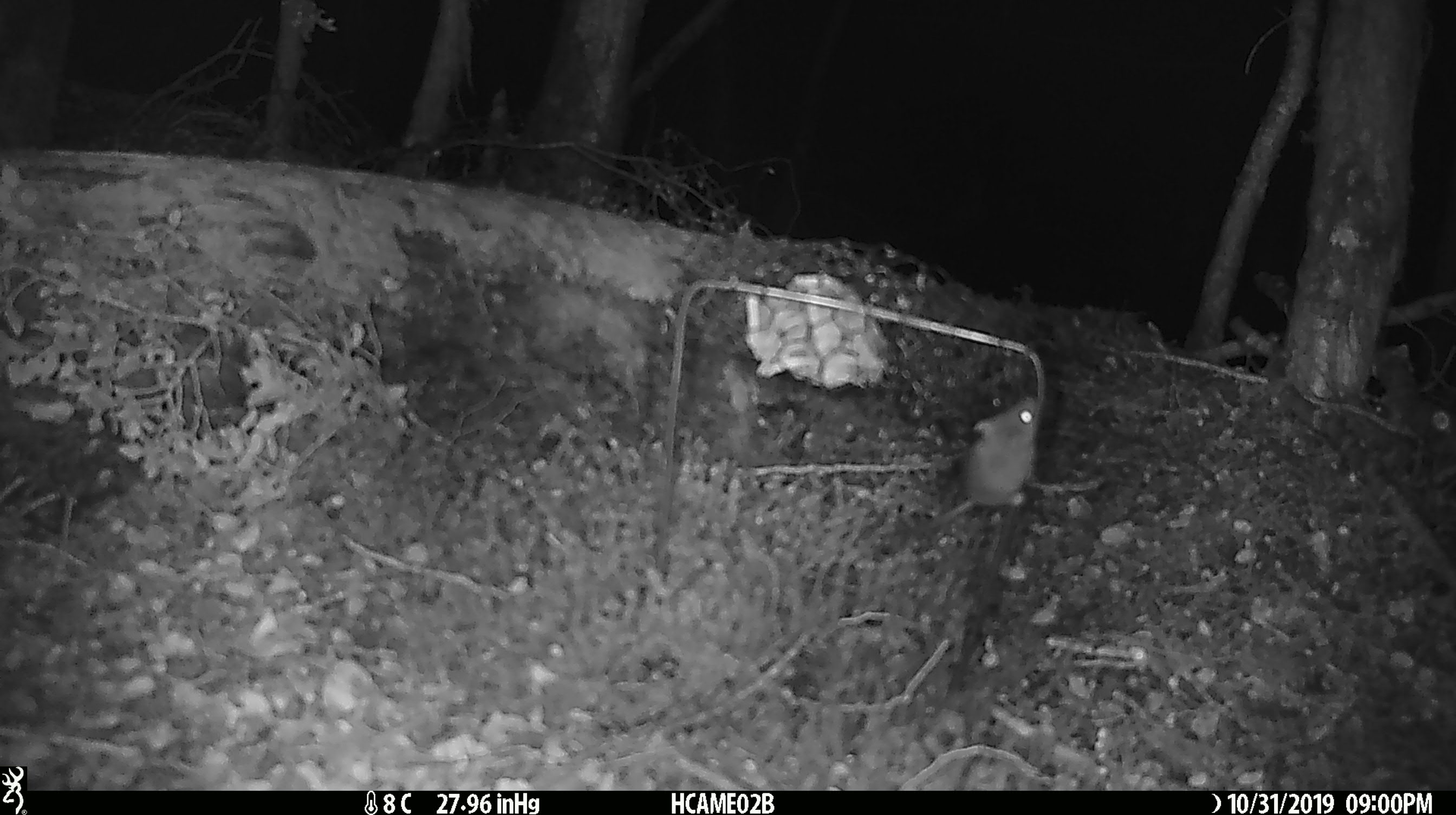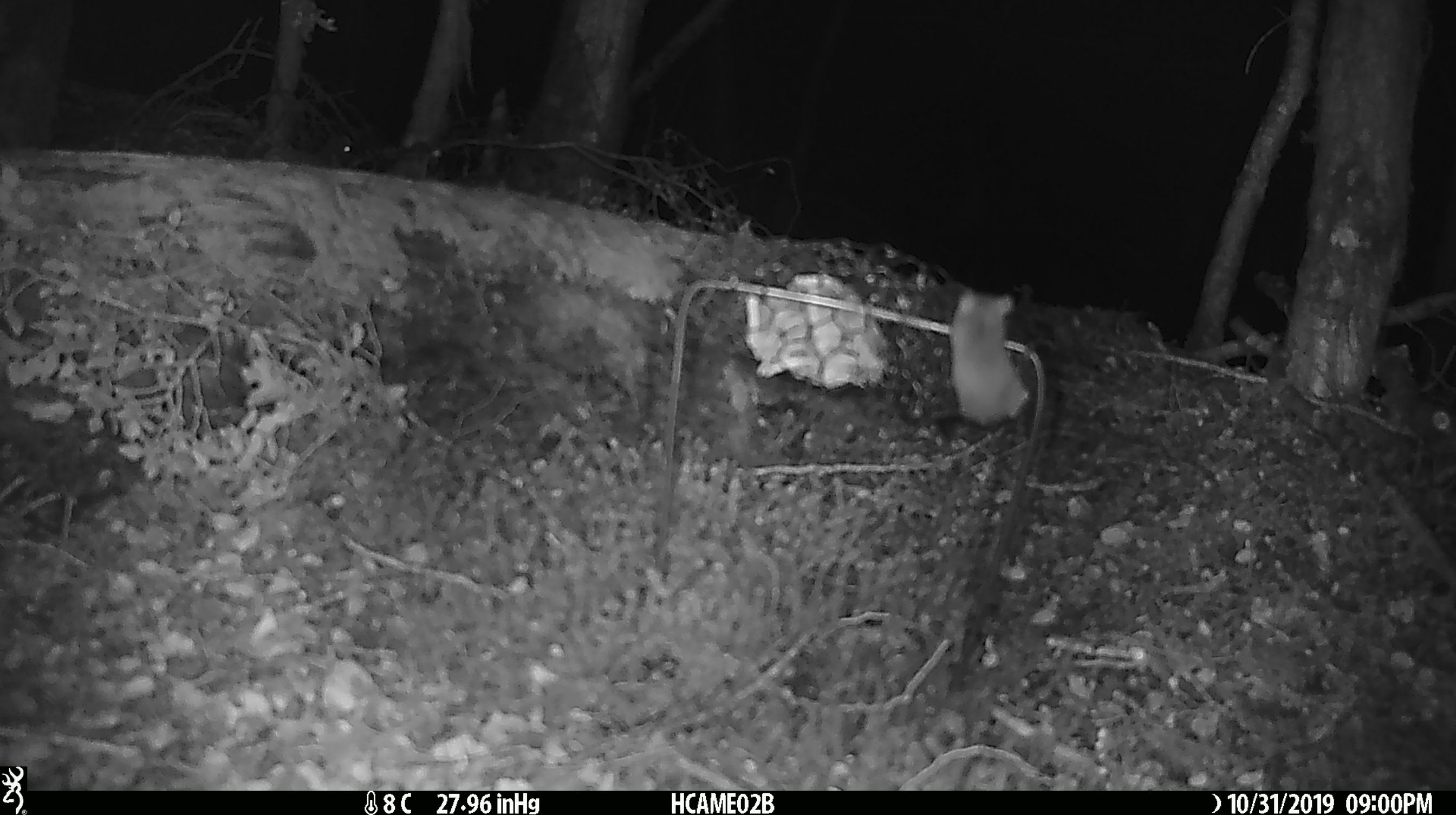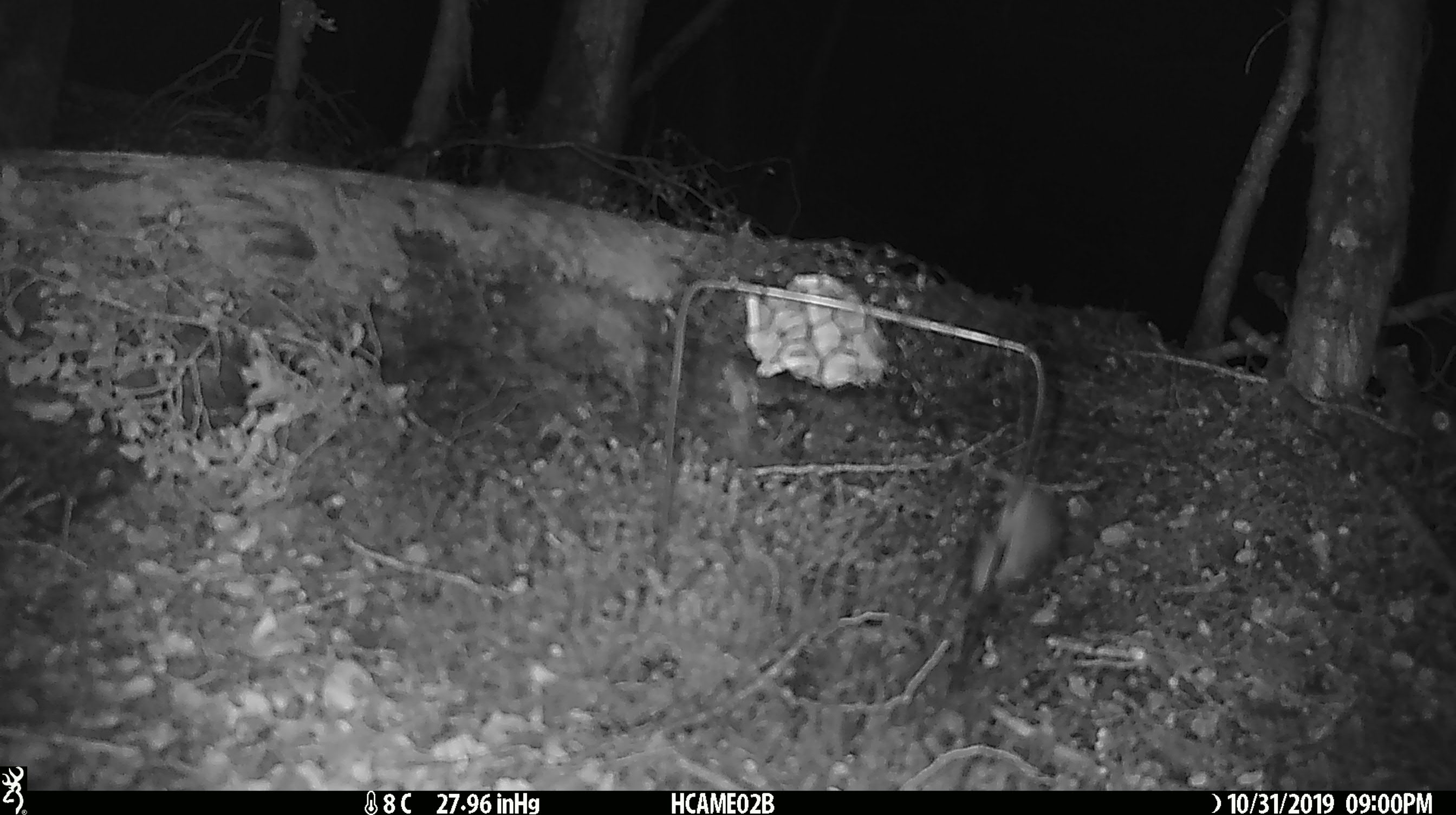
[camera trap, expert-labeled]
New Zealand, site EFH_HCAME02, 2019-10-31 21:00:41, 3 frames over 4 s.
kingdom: Animalia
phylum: Chordata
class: Mammalia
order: Rodentia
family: Muridae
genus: Mus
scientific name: Mus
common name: mouse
Mouse (Mus).